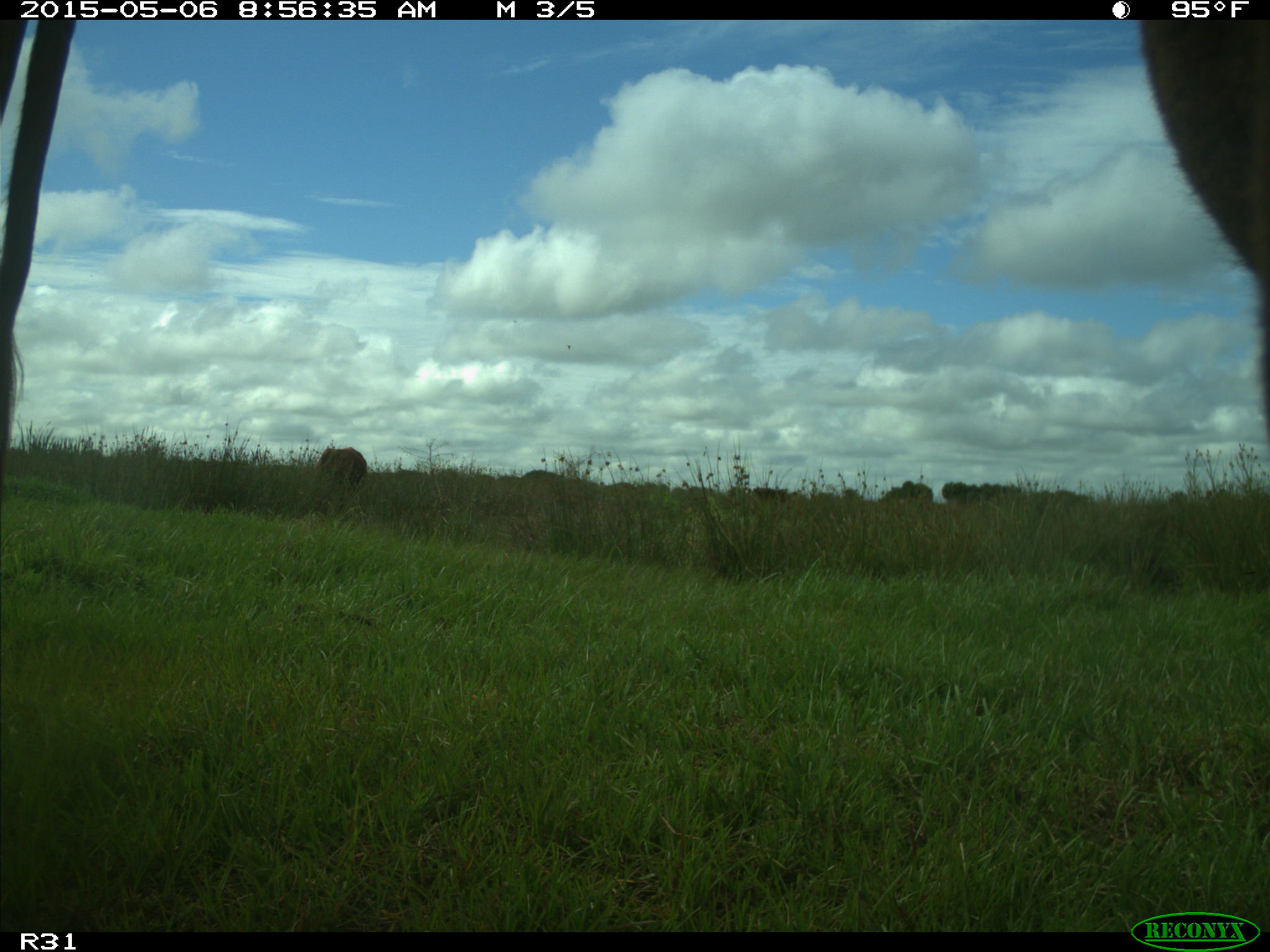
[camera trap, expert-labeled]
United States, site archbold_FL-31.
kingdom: Animalia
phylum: Chordata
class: Mammalia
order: Artiodactyla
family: Bovidae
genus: Bos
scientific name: Bos taurus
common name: domestic cow